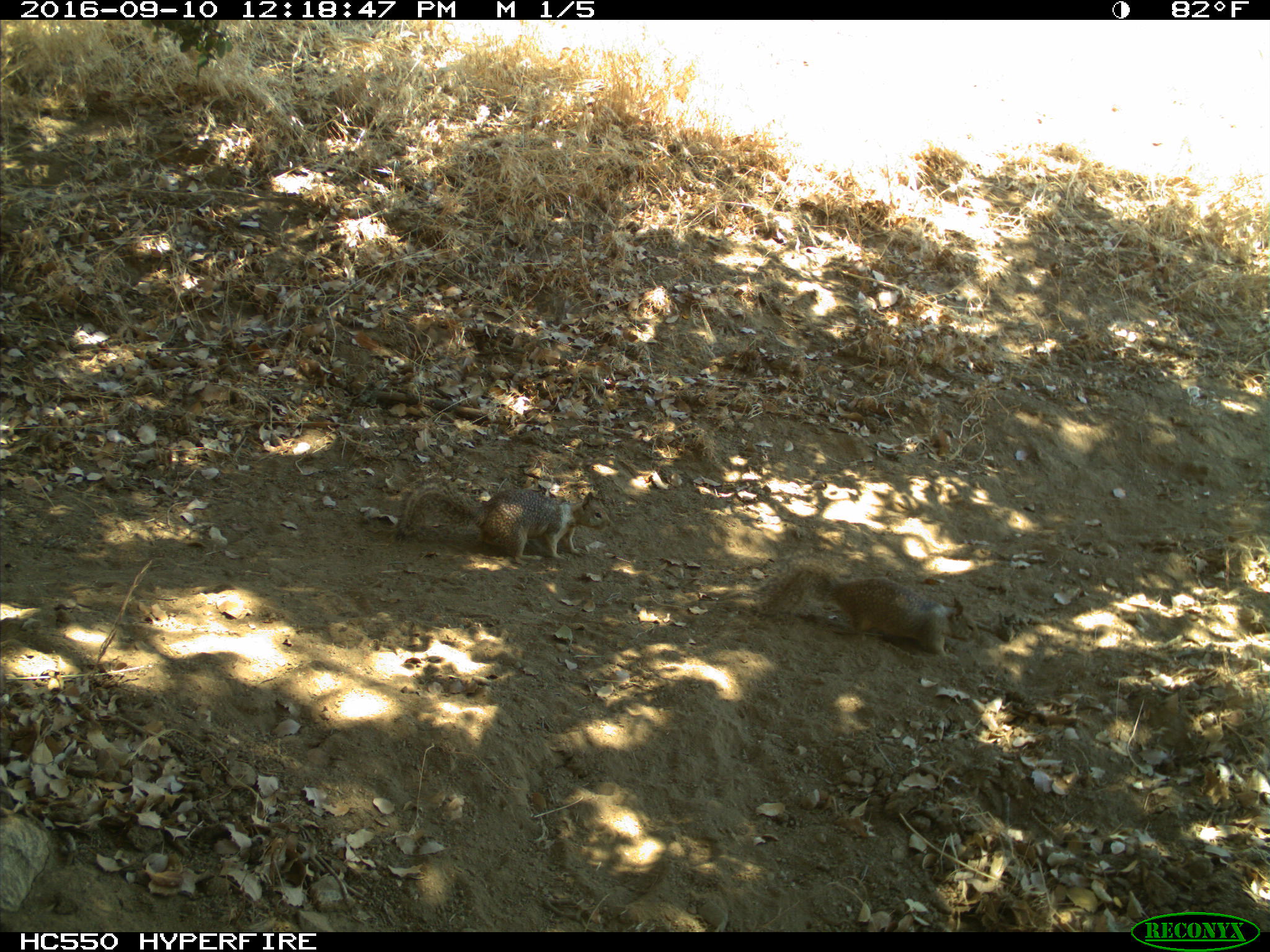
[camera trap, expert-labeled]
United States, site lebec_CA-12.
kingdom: Animalia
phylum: Chordata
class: Mammalia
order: Rodentia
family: Sciuridae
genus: Otospermophilus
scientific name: Otospermophilus beecheyi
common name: california ground squirrel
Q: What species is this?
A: Otospermophilus beecheyi (california ground squirrel).